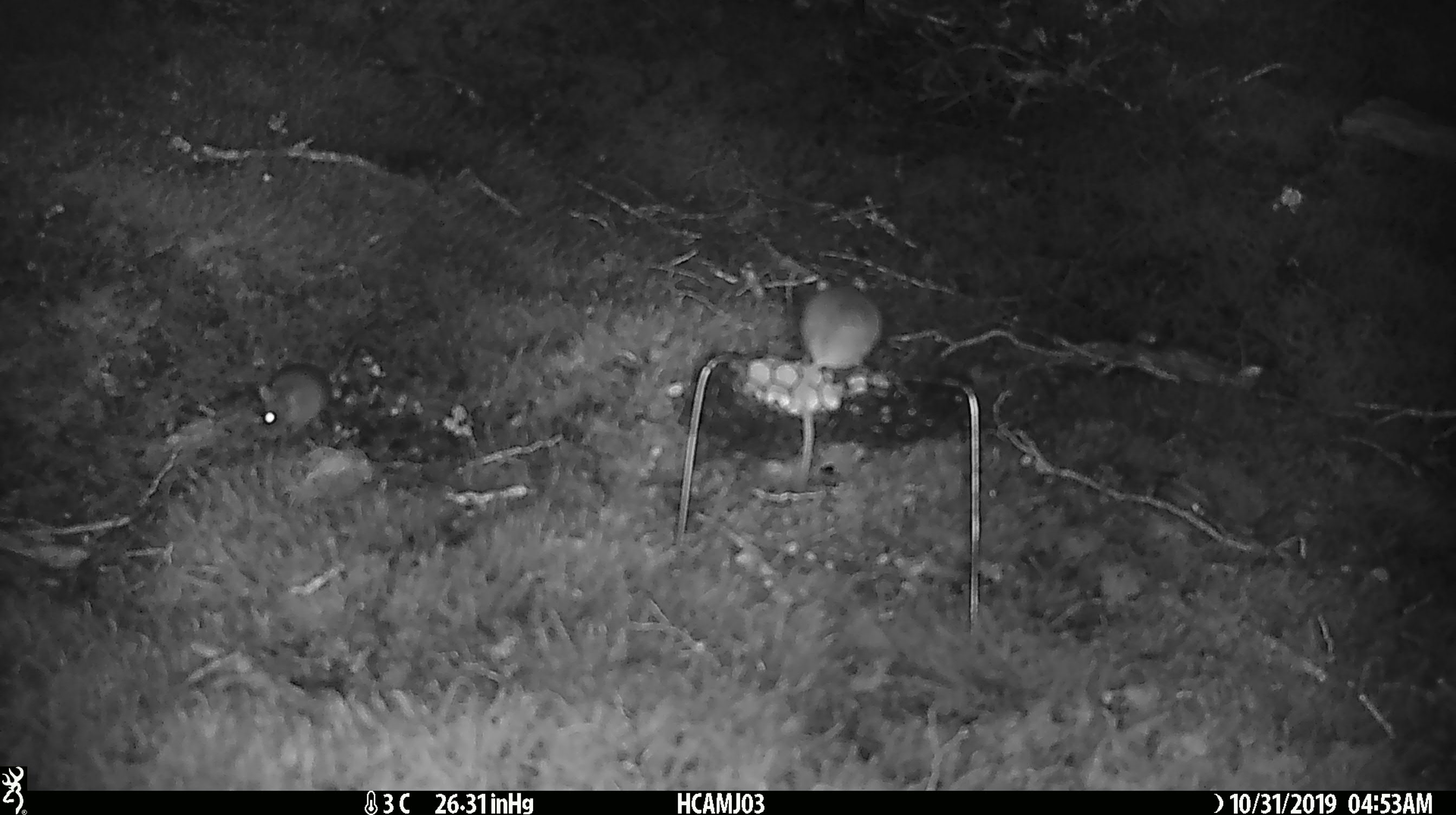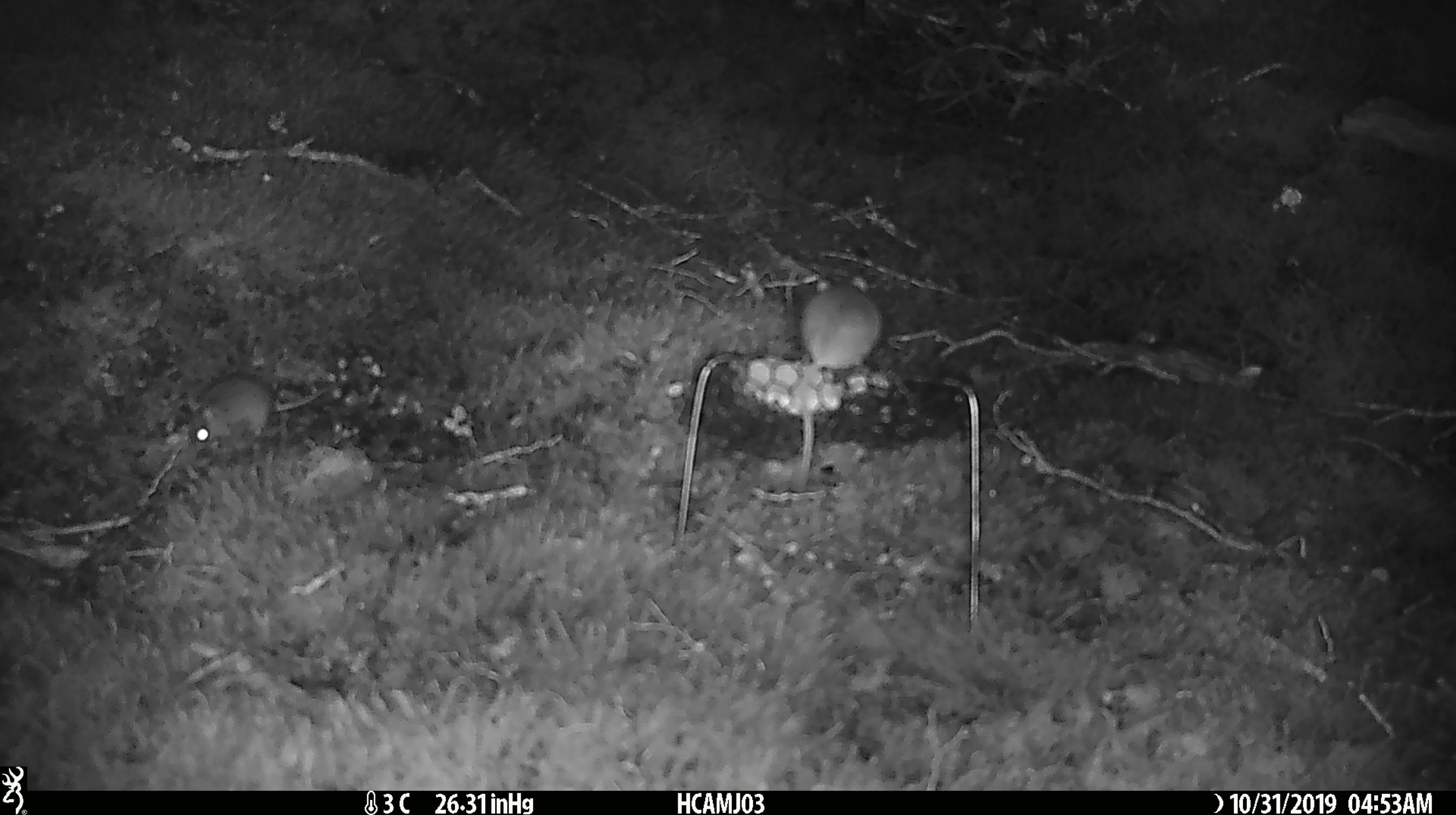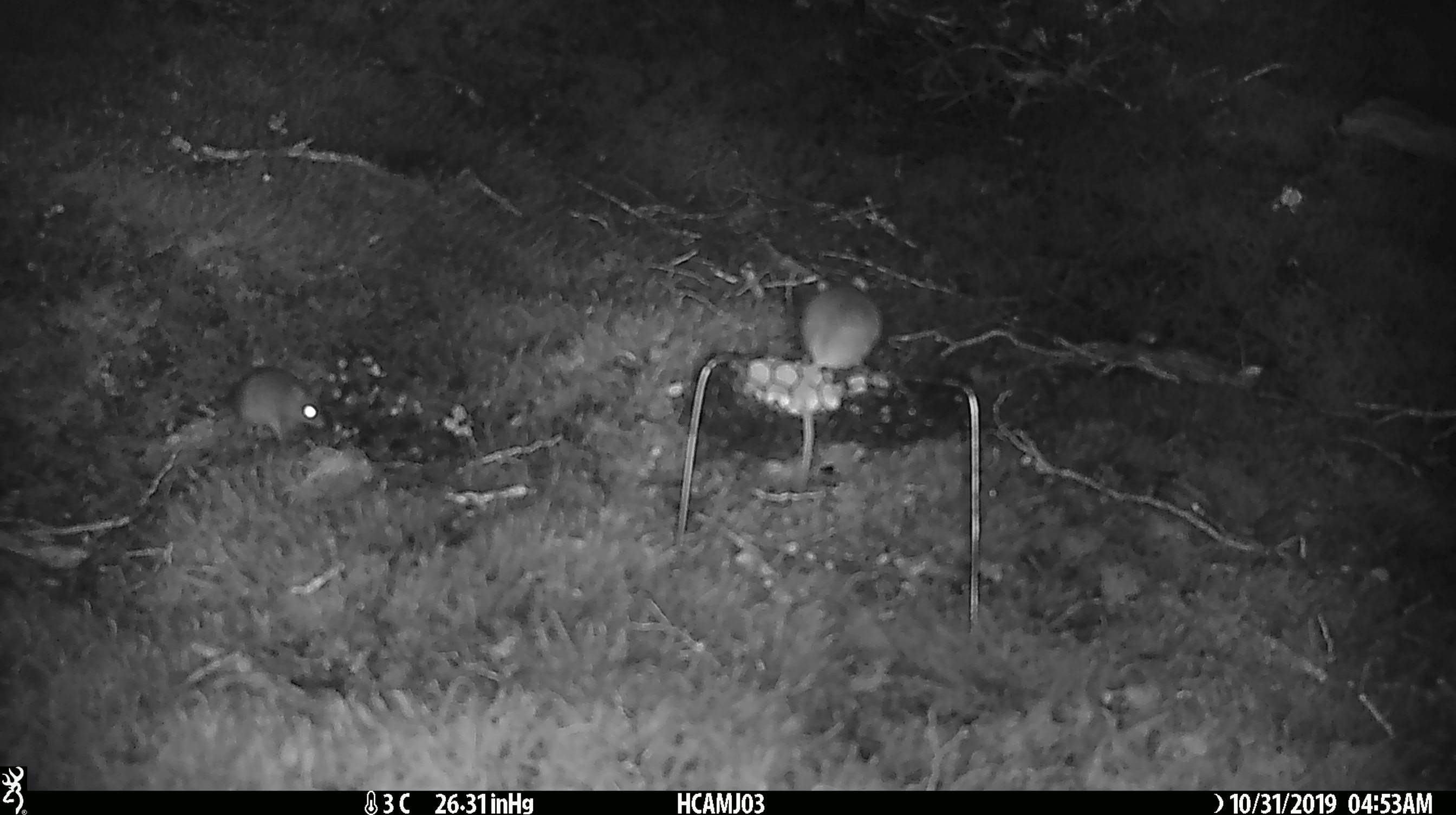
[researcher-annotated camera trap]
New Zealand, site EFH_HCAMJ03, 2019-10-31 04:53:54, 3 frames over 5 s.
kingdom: Animalia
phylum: Chordata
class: Mammalia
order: Rodentia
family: Muridae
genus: Mus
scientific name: Mus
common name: mouse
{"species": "mouse (Mus)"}